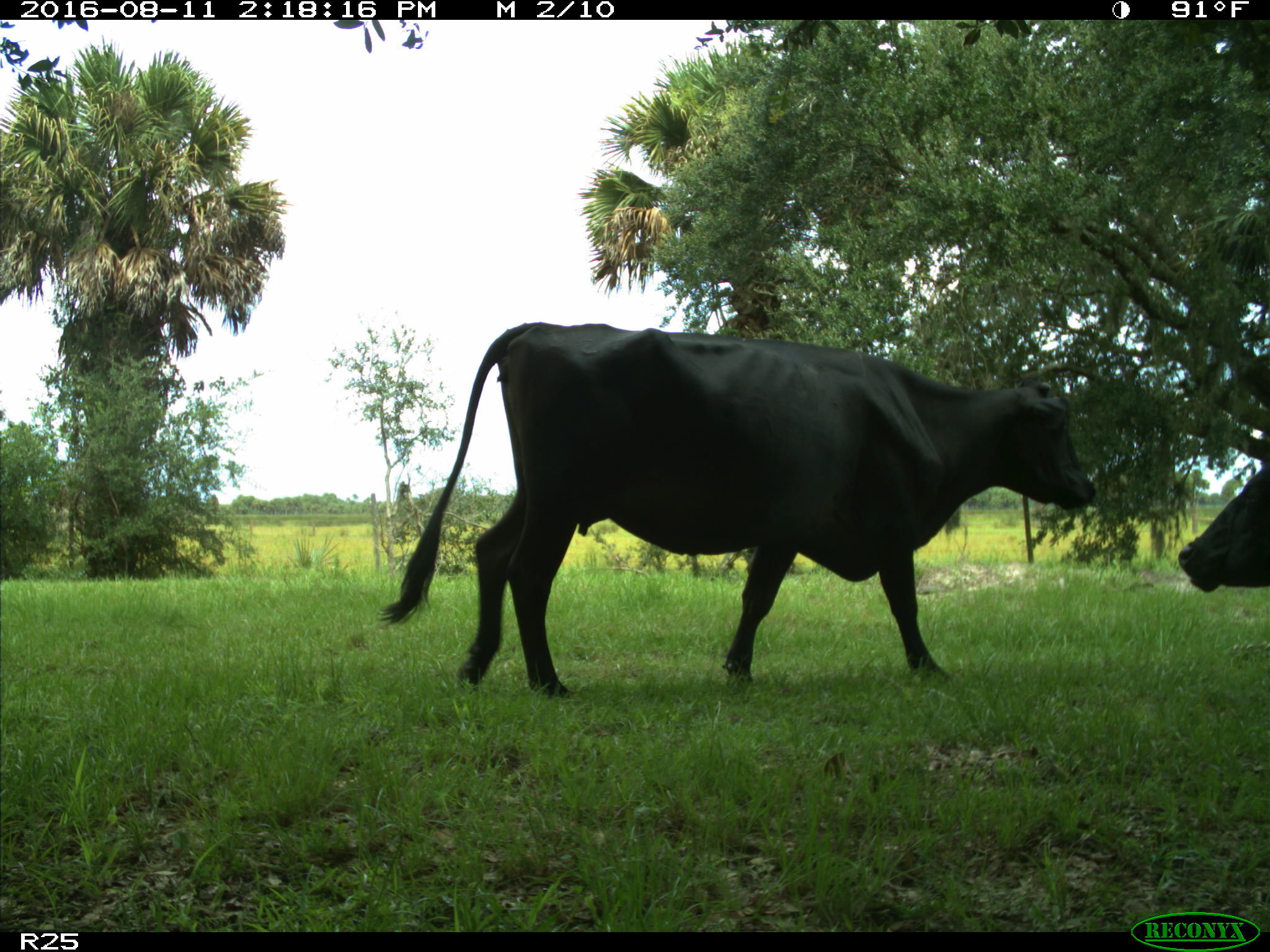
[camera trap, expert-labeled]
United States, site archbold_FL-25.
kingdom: Animalia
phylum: Chordata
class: Mammalia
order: Artiodactyla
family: Bovidae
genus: Bos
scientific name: Bos taurus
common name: domestic cow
Bos taurus (domestic cow).